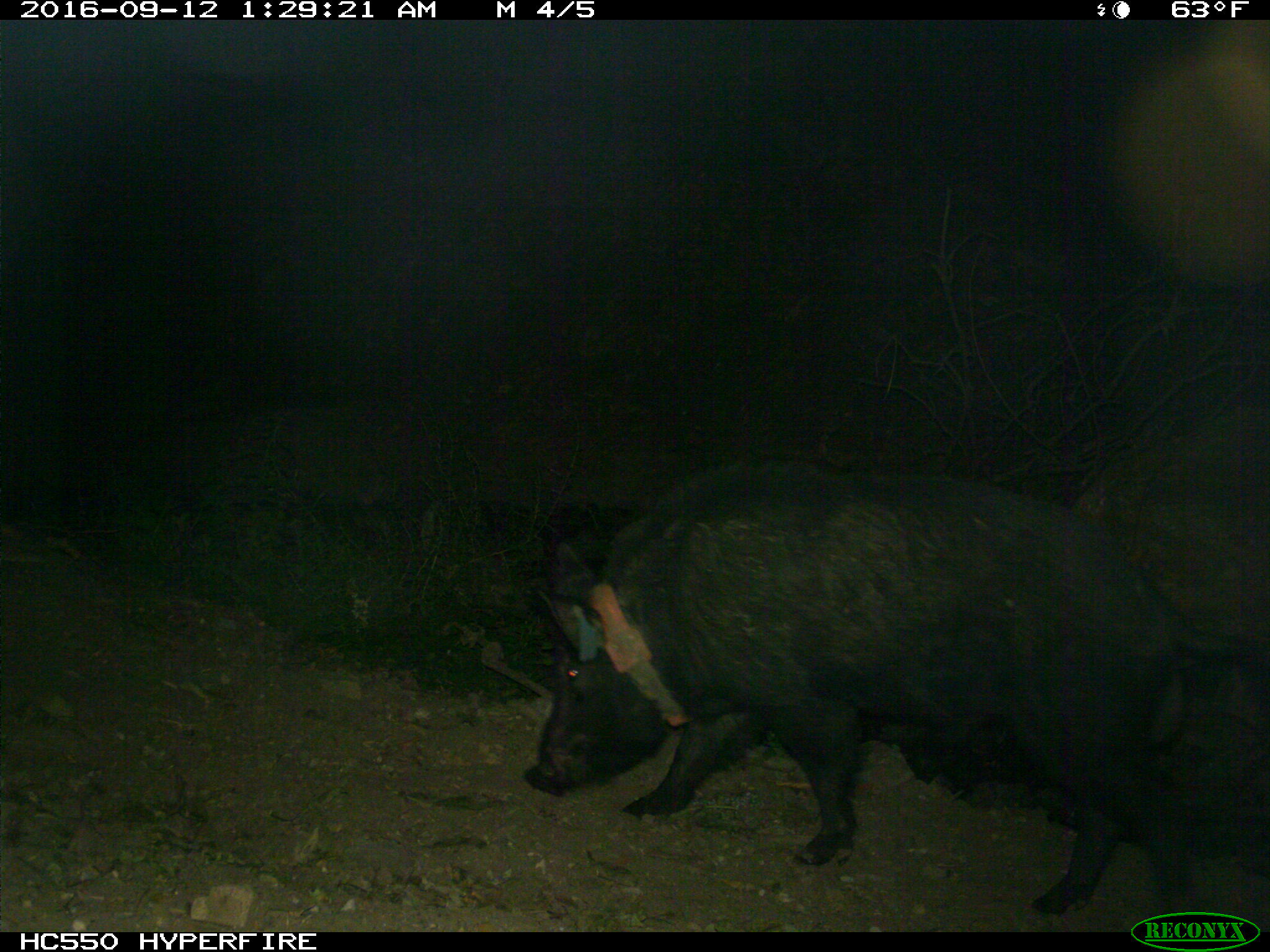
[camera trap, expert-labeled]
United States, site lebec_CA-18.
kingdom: Animalia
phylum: Chordata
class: Mammalia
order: Artiodactyla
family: Suidae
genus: Sus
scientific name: Sus scrofa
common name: wild boar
Sus scrofa (wild boar).